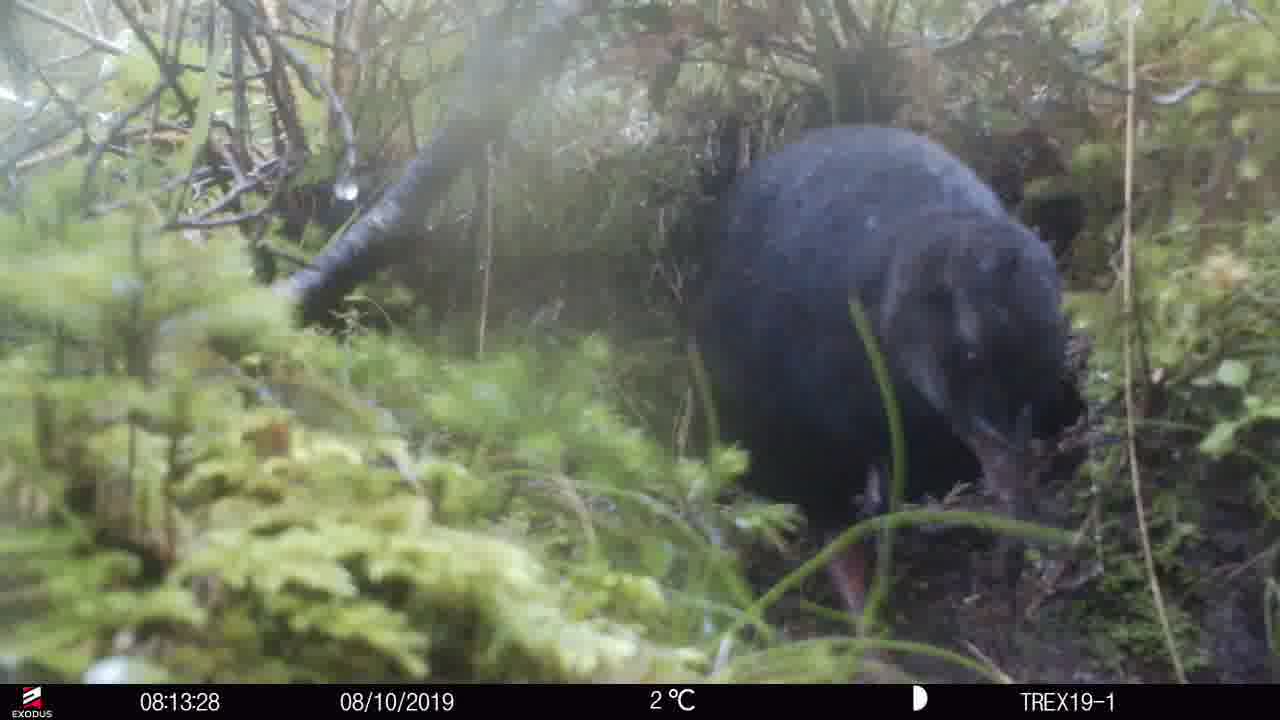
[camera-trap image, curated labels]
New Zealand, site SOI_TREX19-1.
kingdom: Animalia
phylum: Chordata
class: Aves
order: Gruiformes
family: Rallidae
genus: Gallirallus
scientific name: Gallirallus australis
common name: weka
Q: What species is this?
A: Weka (Gallirallus australis).